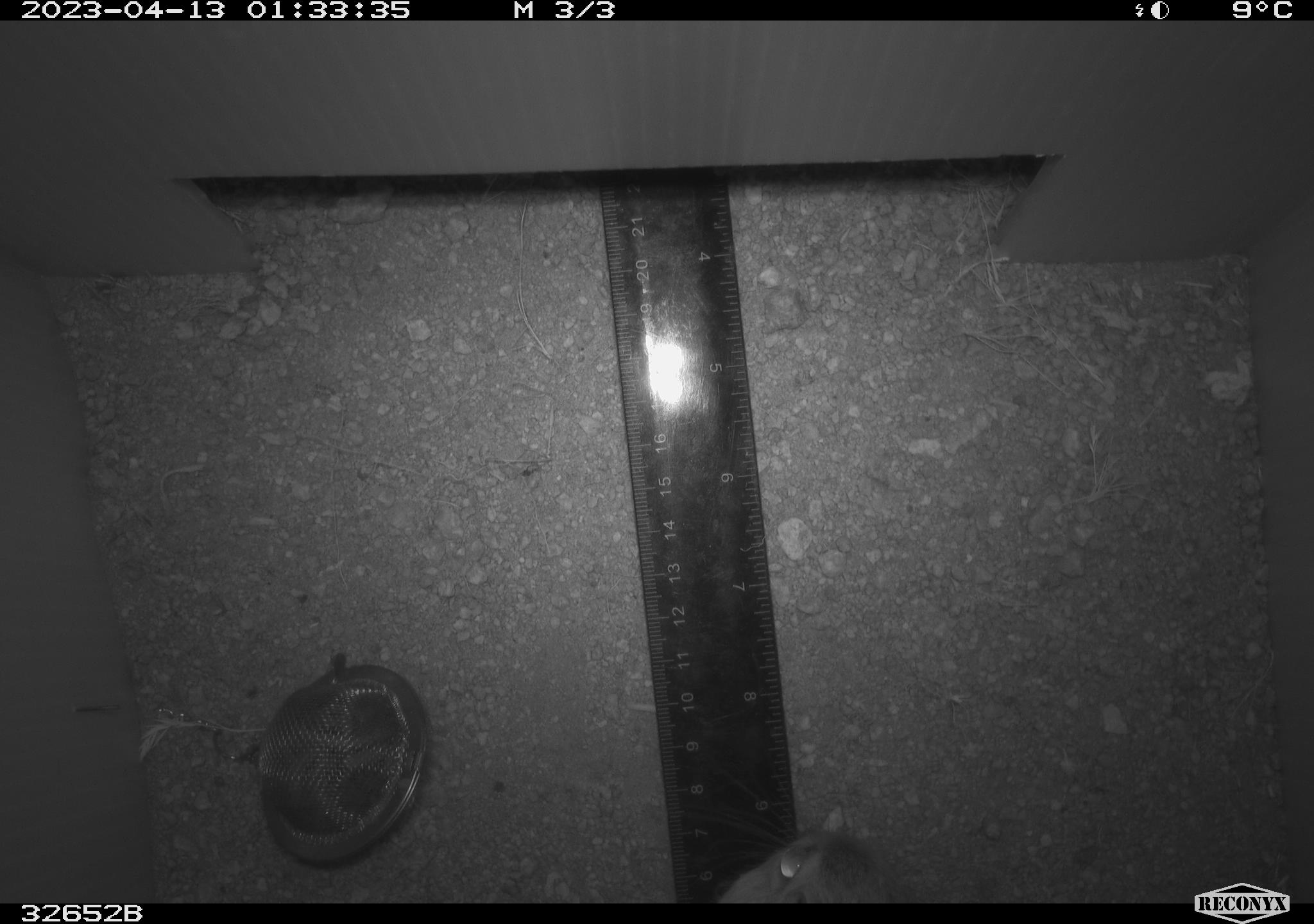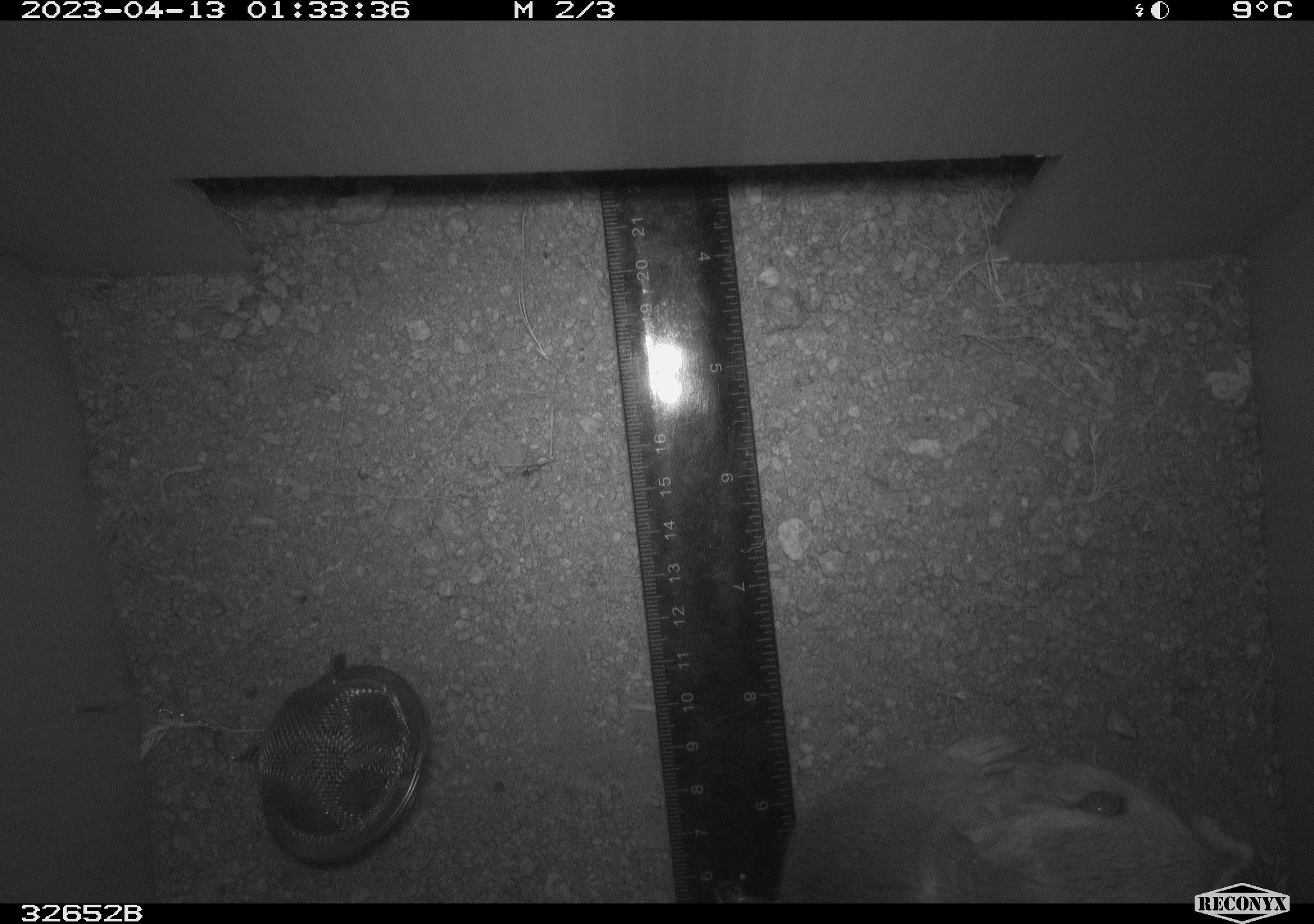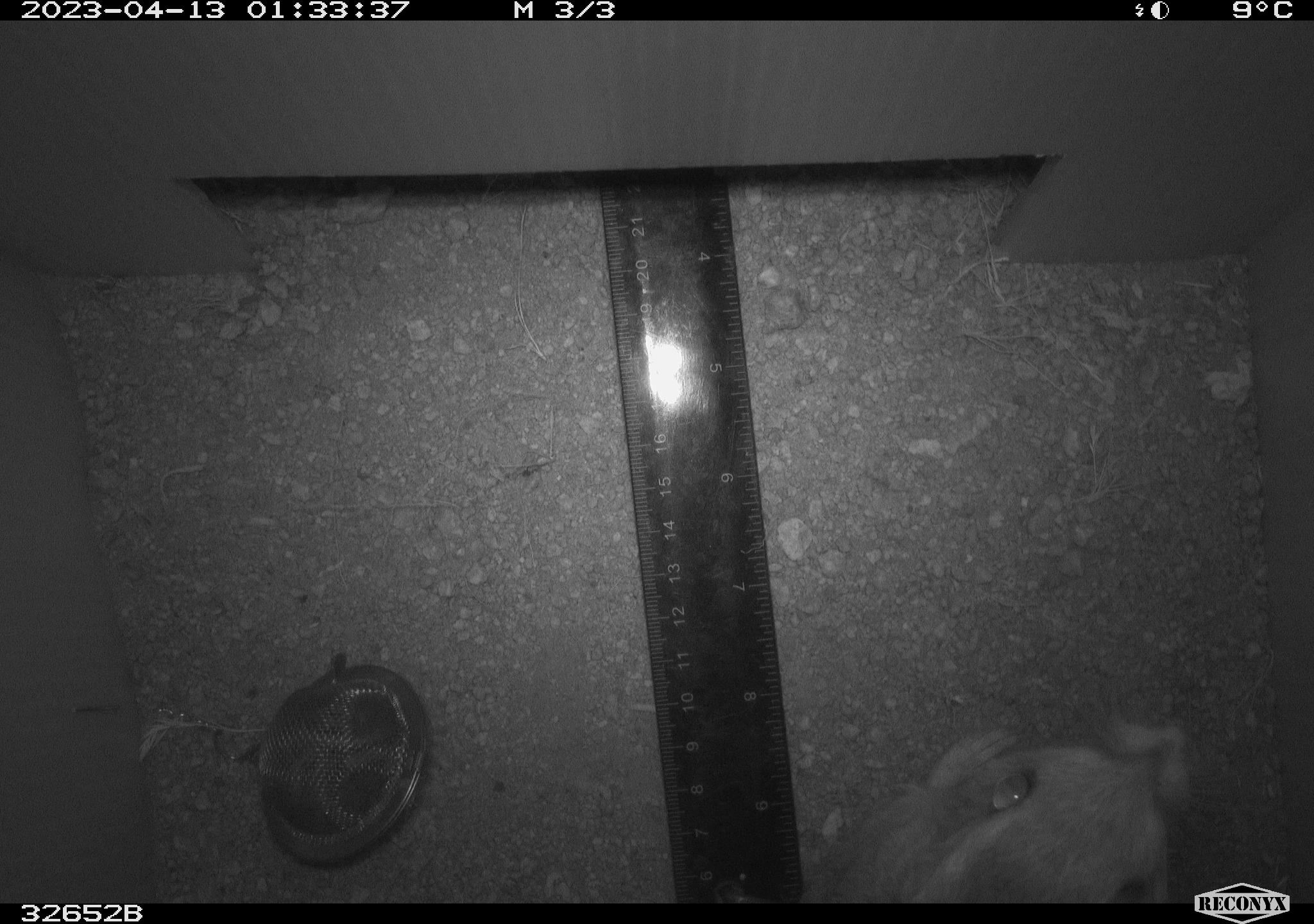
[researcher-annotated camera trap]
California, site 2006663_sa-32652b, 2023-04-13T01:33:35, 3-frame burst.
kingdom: Animalia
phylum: Chordata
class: Mammalia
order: Rodentia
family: Heteromyidae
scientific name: Heteromyidae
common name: kangaroo rats and pocket mice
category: heteromyidae family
Heteromyidae family (kangaroo rats and pocket mice) (Heteromyidae).